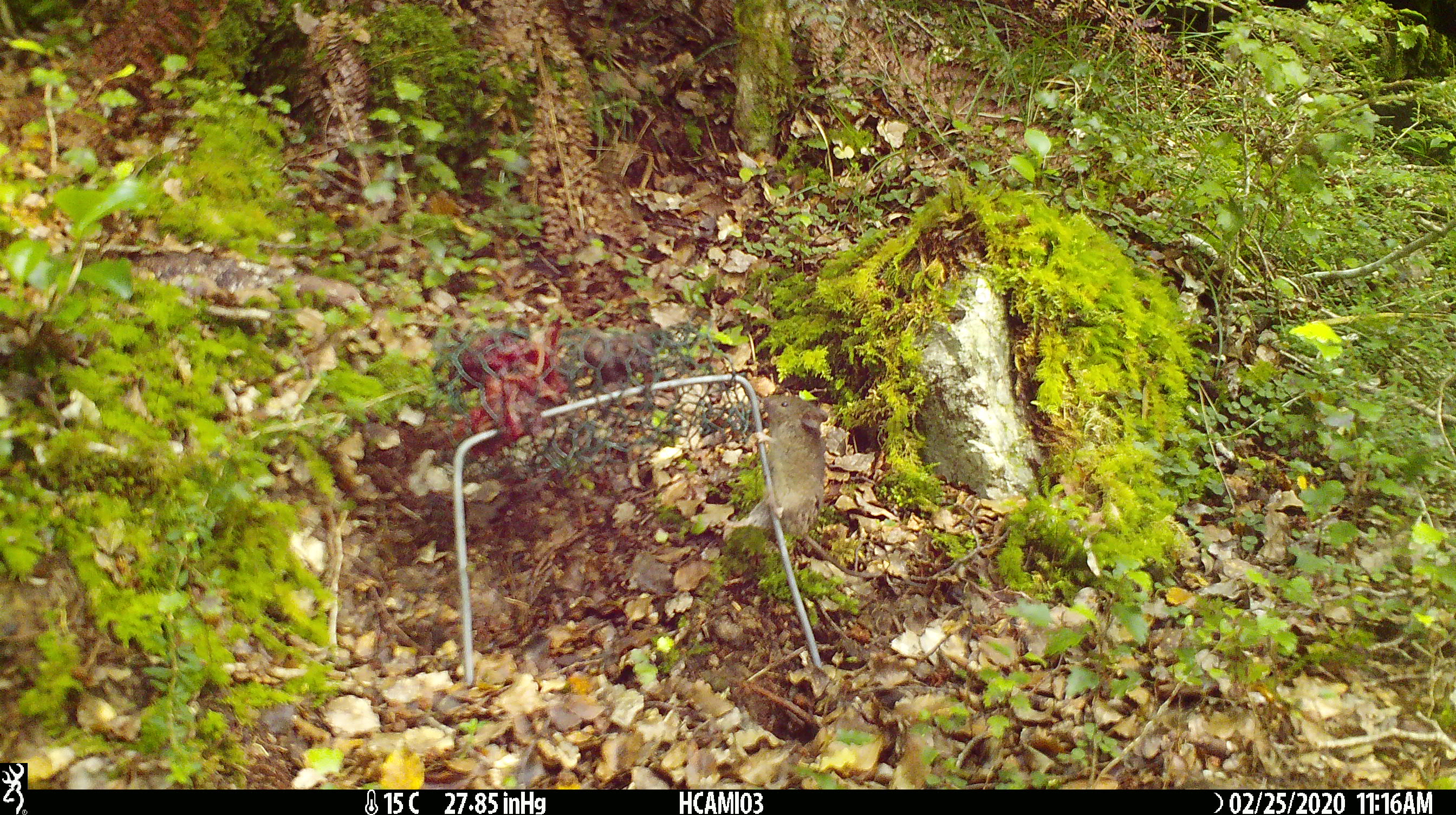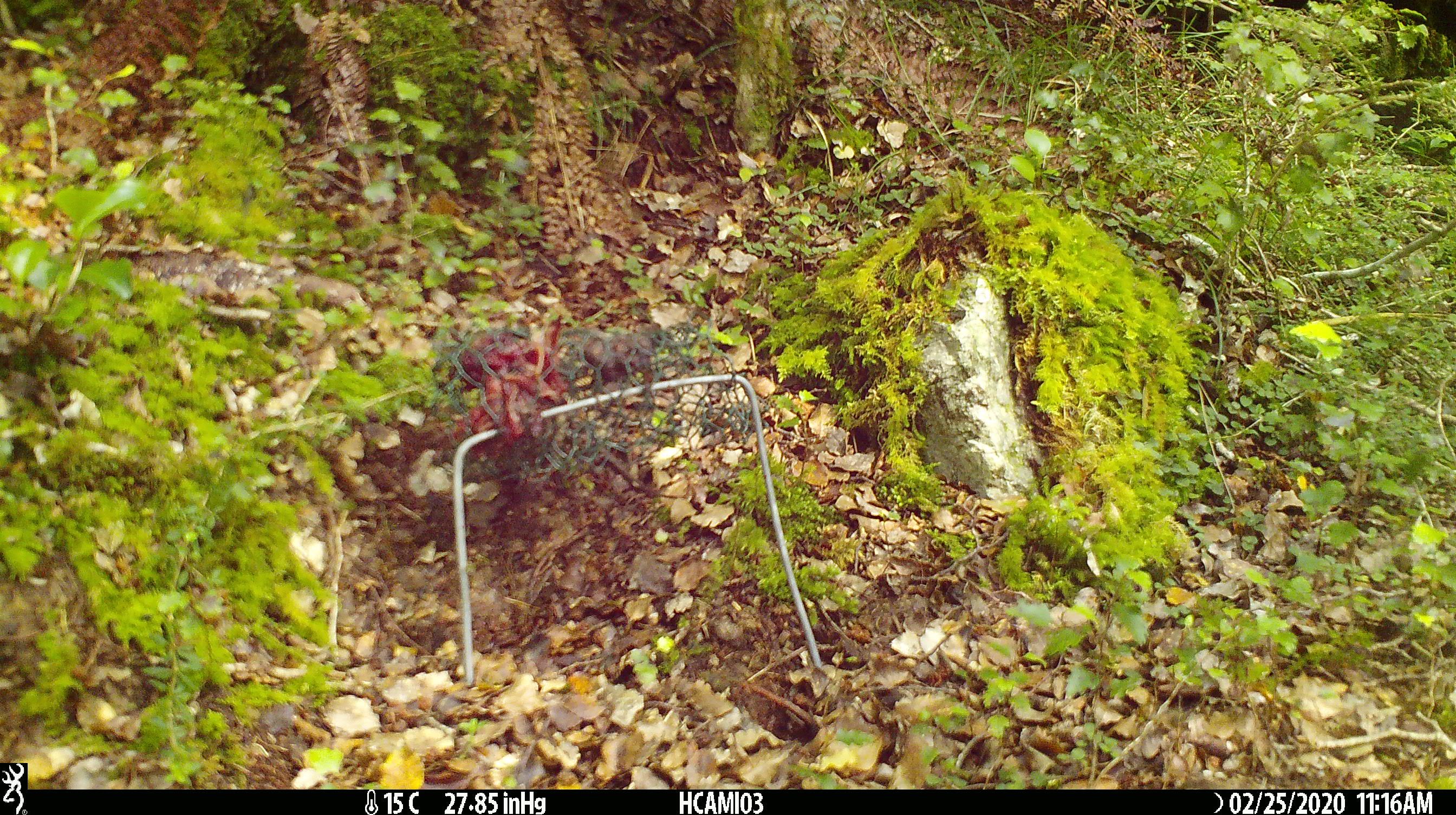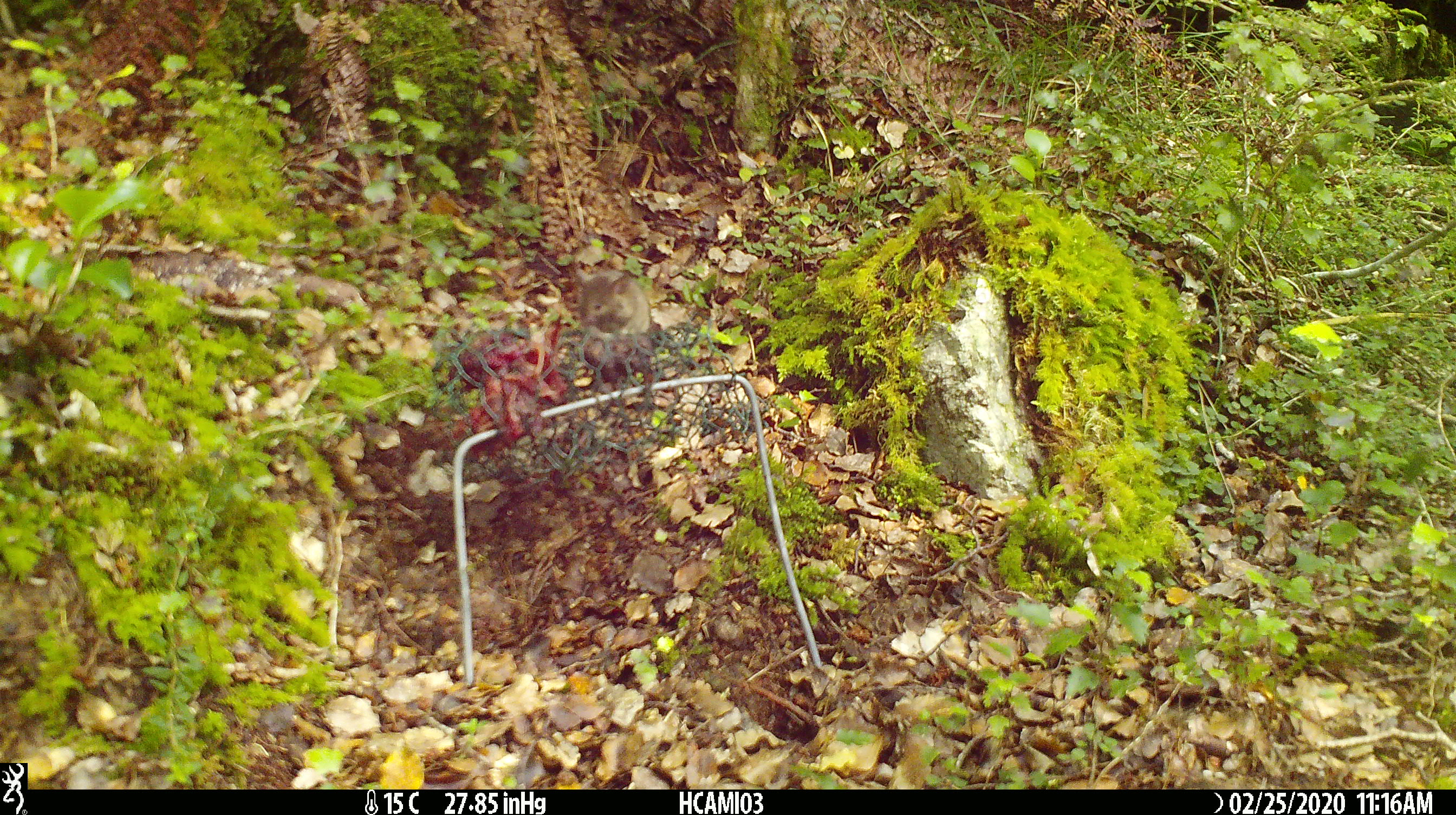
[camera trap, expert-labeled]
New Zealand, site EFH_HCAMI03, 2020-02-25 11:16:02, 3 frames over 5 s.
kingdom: Animalia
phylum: Chordata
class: Mammalia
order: Rodentia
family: Muridae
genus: Mus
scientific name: Mus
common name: mouse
Mouse (Mus).